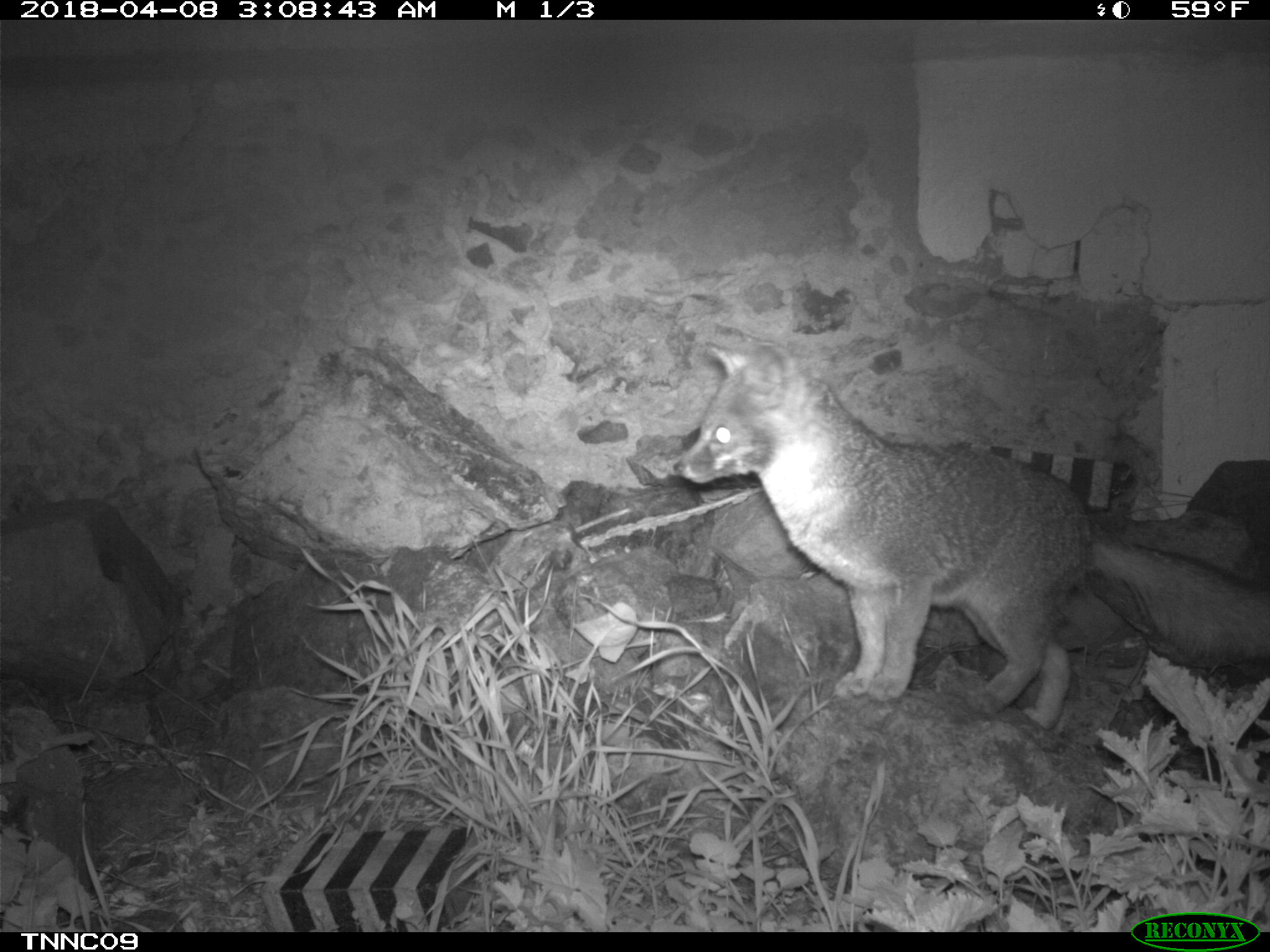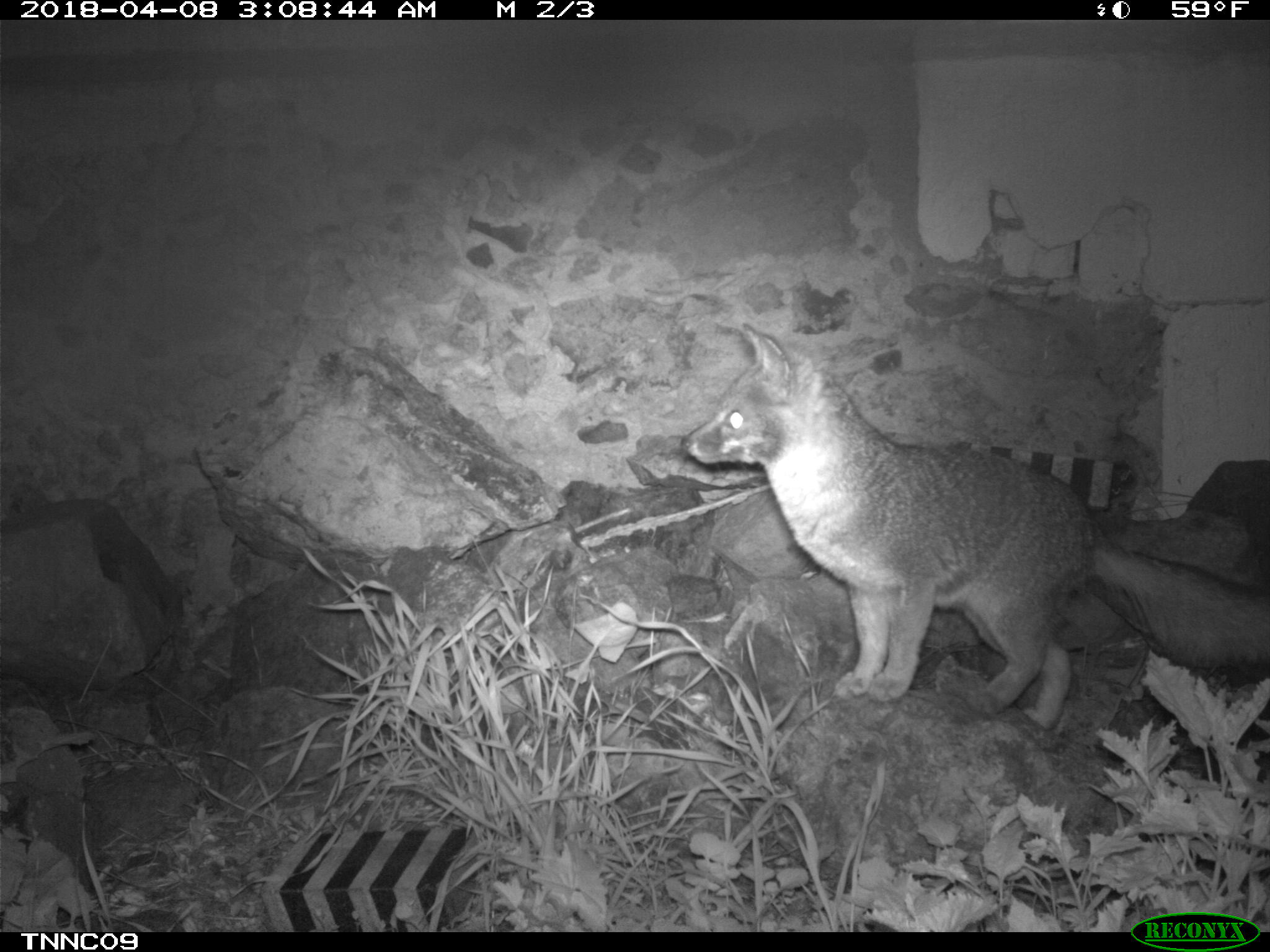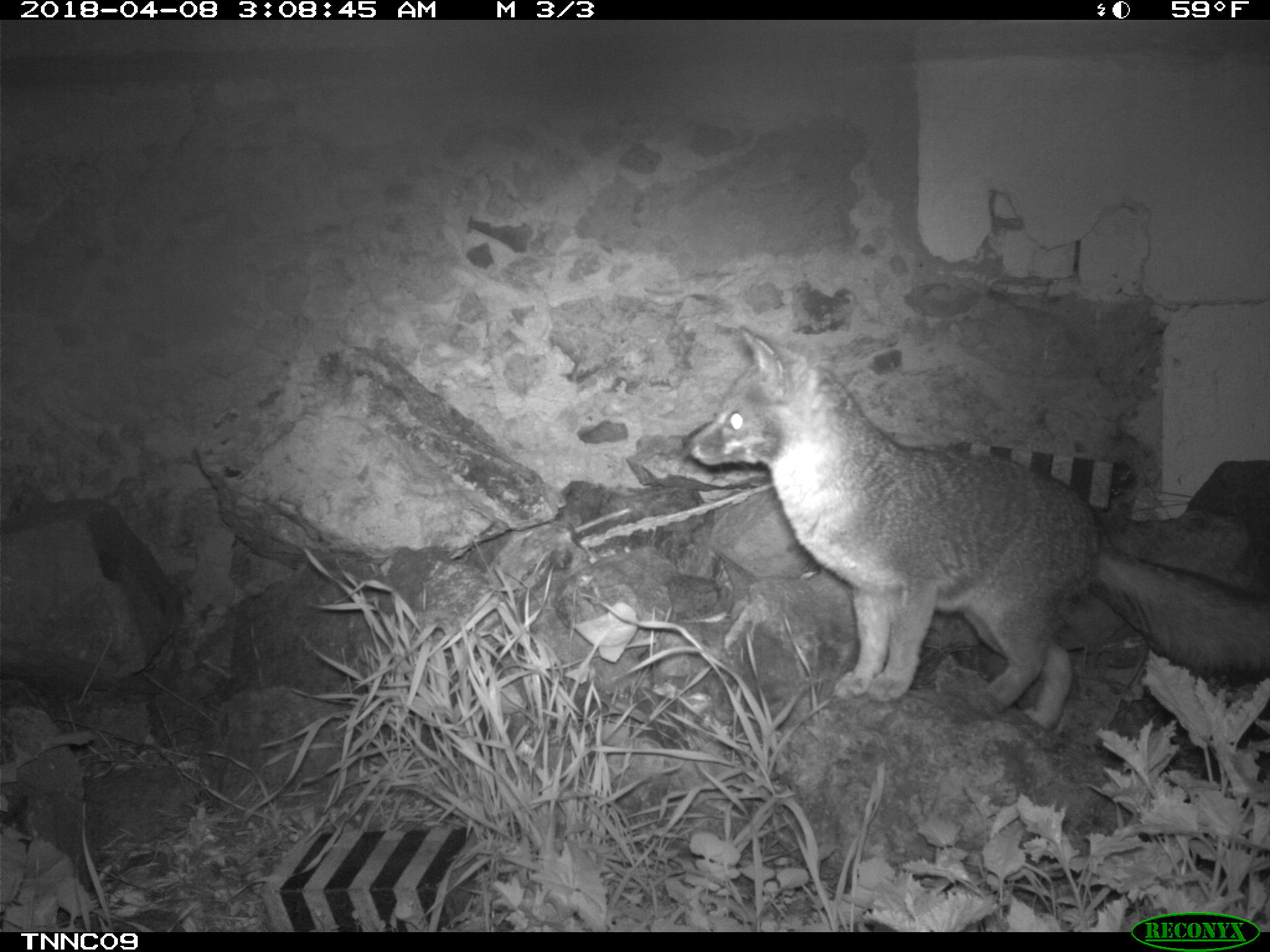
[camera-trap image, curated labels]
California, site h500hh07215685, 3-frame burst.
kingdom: Animalia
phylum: Chordata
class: Mammalia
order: Carnivora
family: Canidae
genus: Urocyon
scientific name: Urocyon littoralis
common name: island fox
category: fox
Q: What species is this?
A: Fox (island fox) (Urocyon littoralis).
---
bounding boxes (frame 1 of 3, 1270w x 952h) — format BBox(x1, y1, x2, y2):
fox: BBox(672, 338, 1269, 730)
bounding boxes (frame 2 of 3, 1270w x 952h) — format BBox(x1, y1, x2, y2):
fox: BBox(681, 323, 1269, 732)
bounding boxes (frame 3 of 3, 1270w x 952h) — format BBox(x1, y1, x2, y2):
fox: BBox(685, 327, 1269, 729)